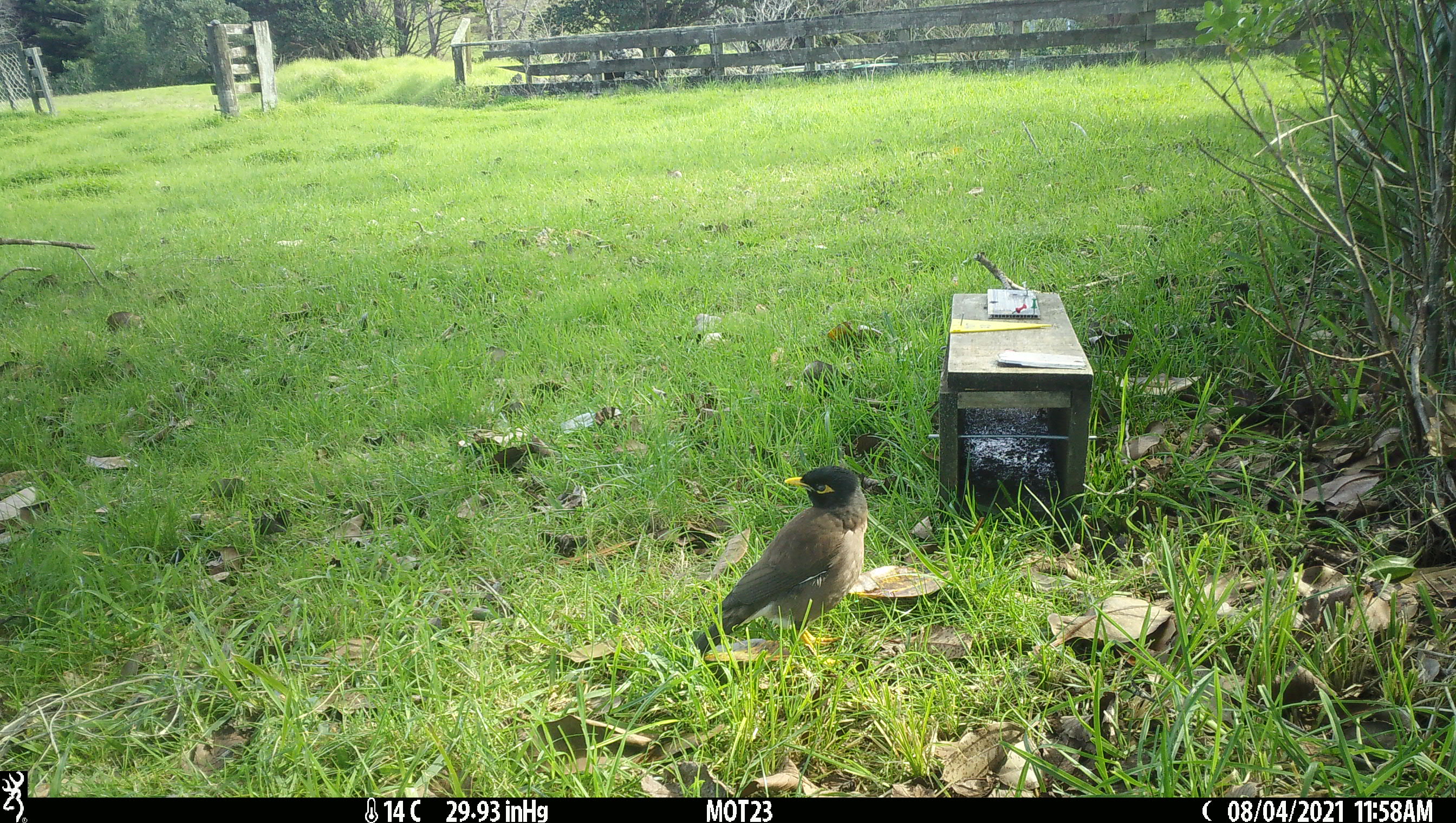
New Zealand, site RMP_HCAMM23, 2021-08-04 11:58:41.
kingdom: Animalia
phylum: Chordata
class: Aves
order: Passeriformes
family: Sturnidae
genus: Acridotheres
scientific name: Acridotheres tristis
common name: common myna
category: myna